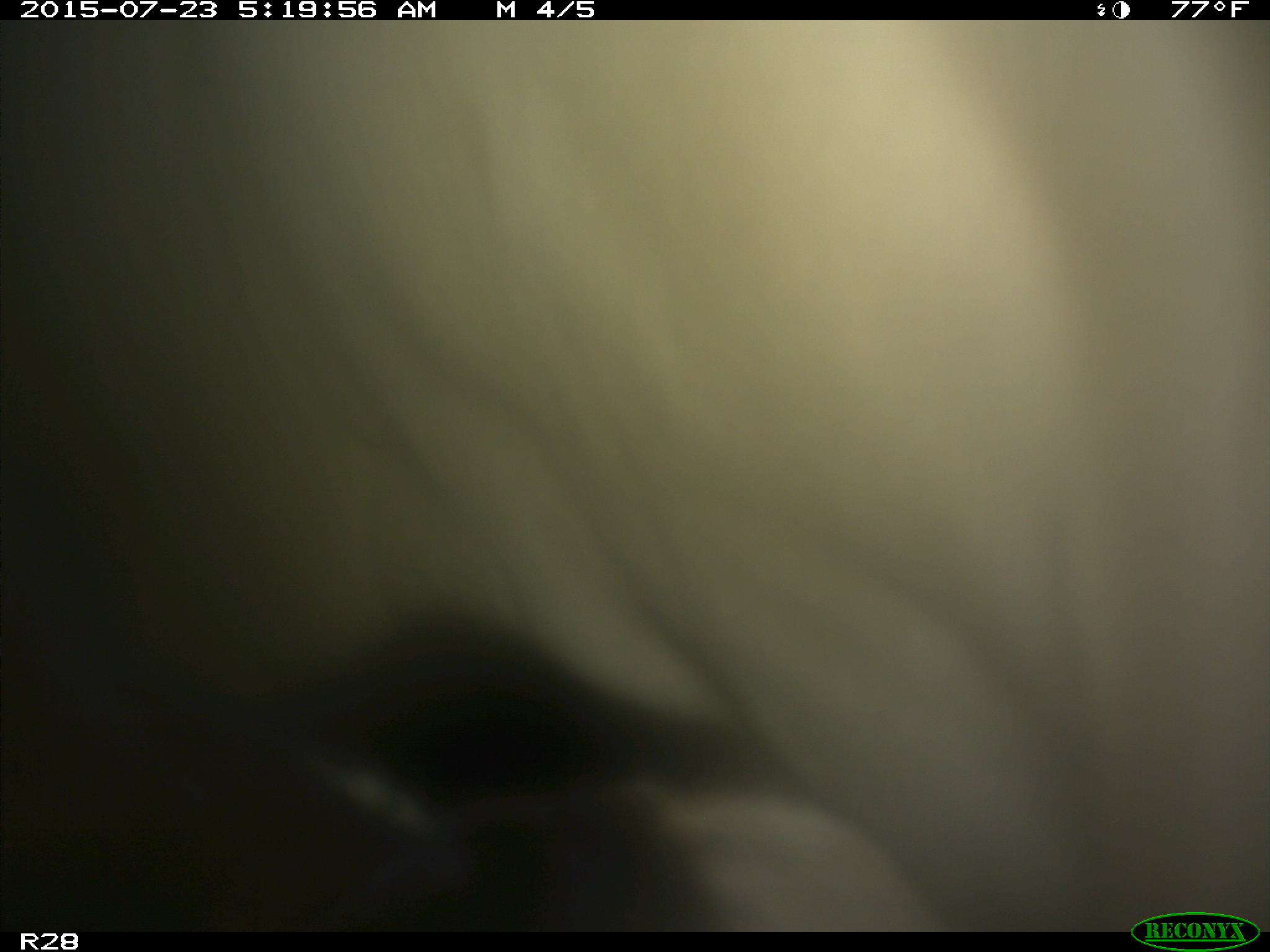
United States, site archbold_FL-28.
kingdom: Animalia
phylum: Chordata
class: Mammalia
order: Artiodactyla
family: Bovidae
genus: Bos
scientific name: Bos taurus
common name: domestic cow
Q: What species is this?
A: Bos taurus (domestic cow).